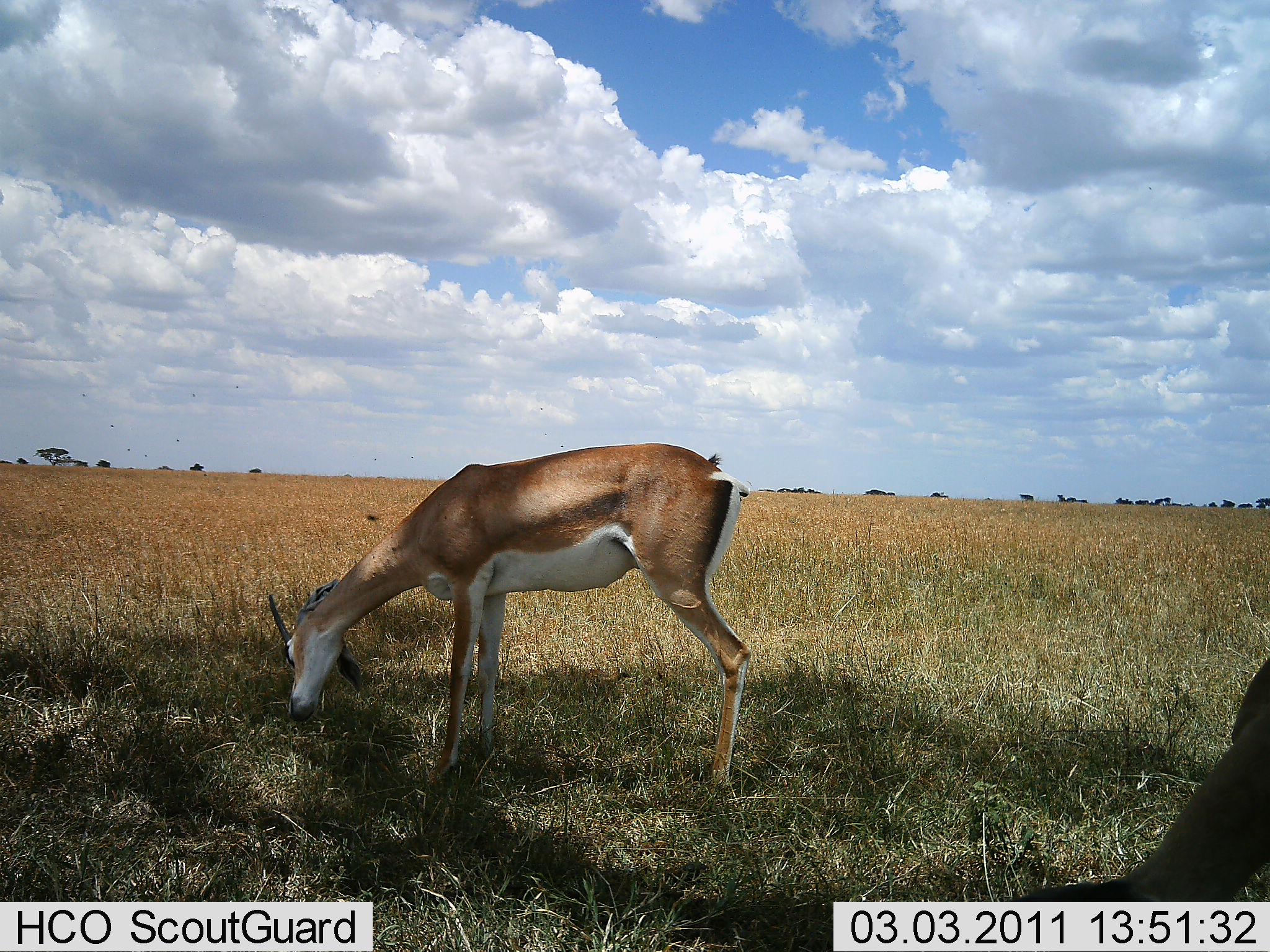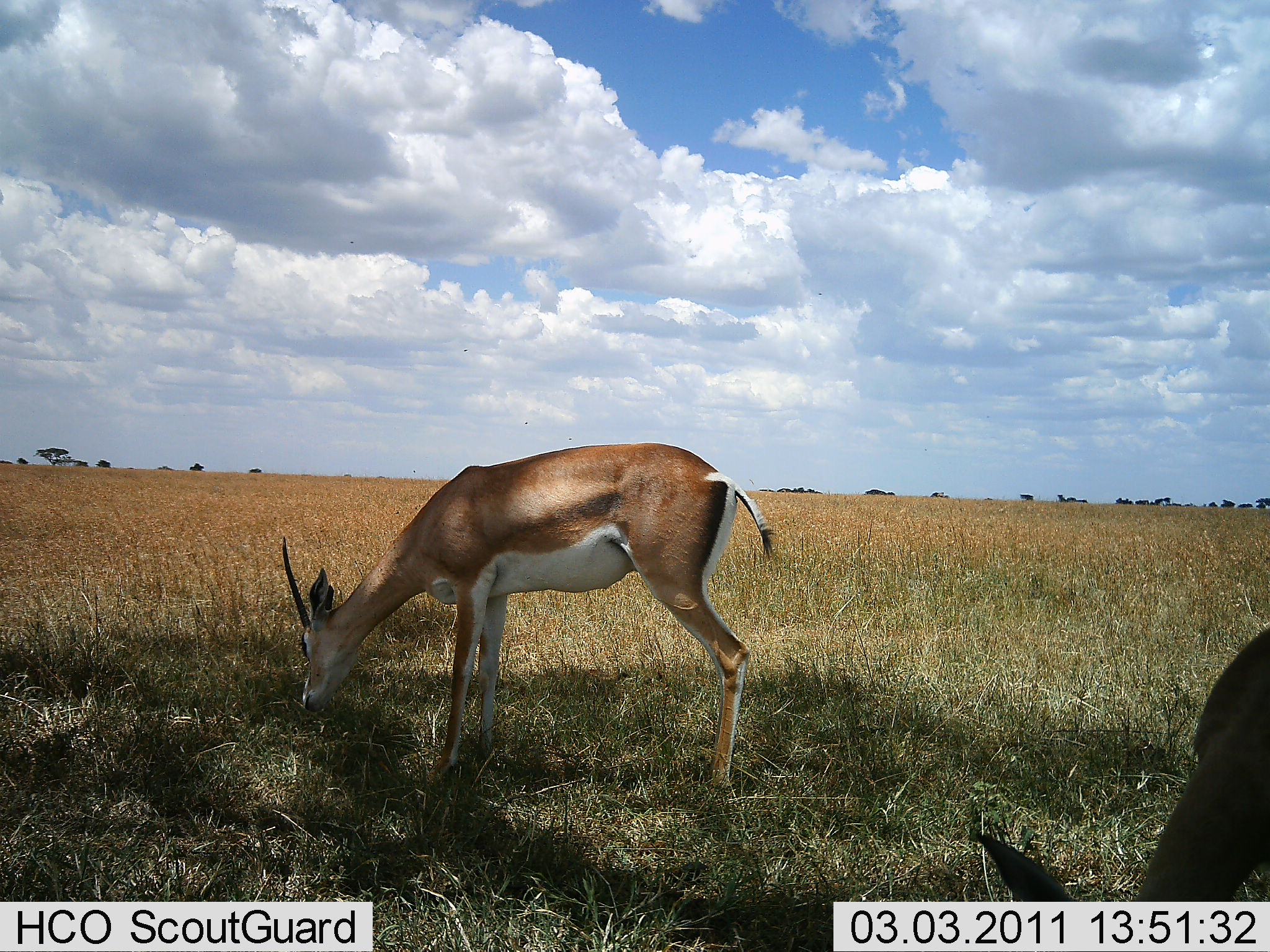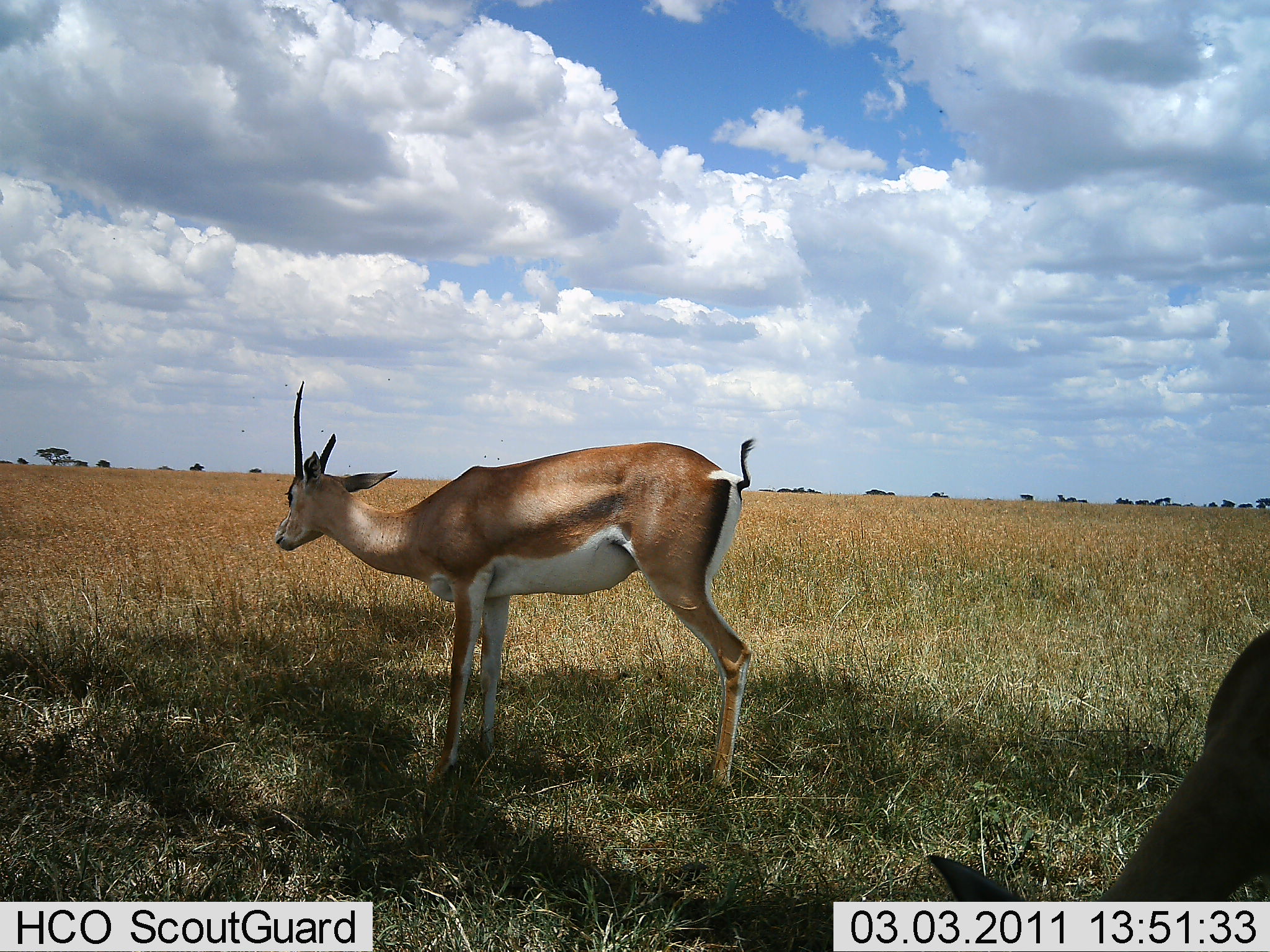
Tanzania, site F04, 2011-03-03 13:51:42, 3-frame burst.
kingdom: Animalia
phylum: Chordata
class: Mammalia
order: Artiodactyla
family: Bovidae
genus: Nanger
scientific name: Nanger granti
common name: grant's gazelle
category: gazellegrants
Gazellegrants (grant's gazelle) (Nanger granti), count 2. Behavior (volunteer vote fractions): standing 33%, resting 0%, moving 0%, interacting 0%. Young present (vote fraction): 0%. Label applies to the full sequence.